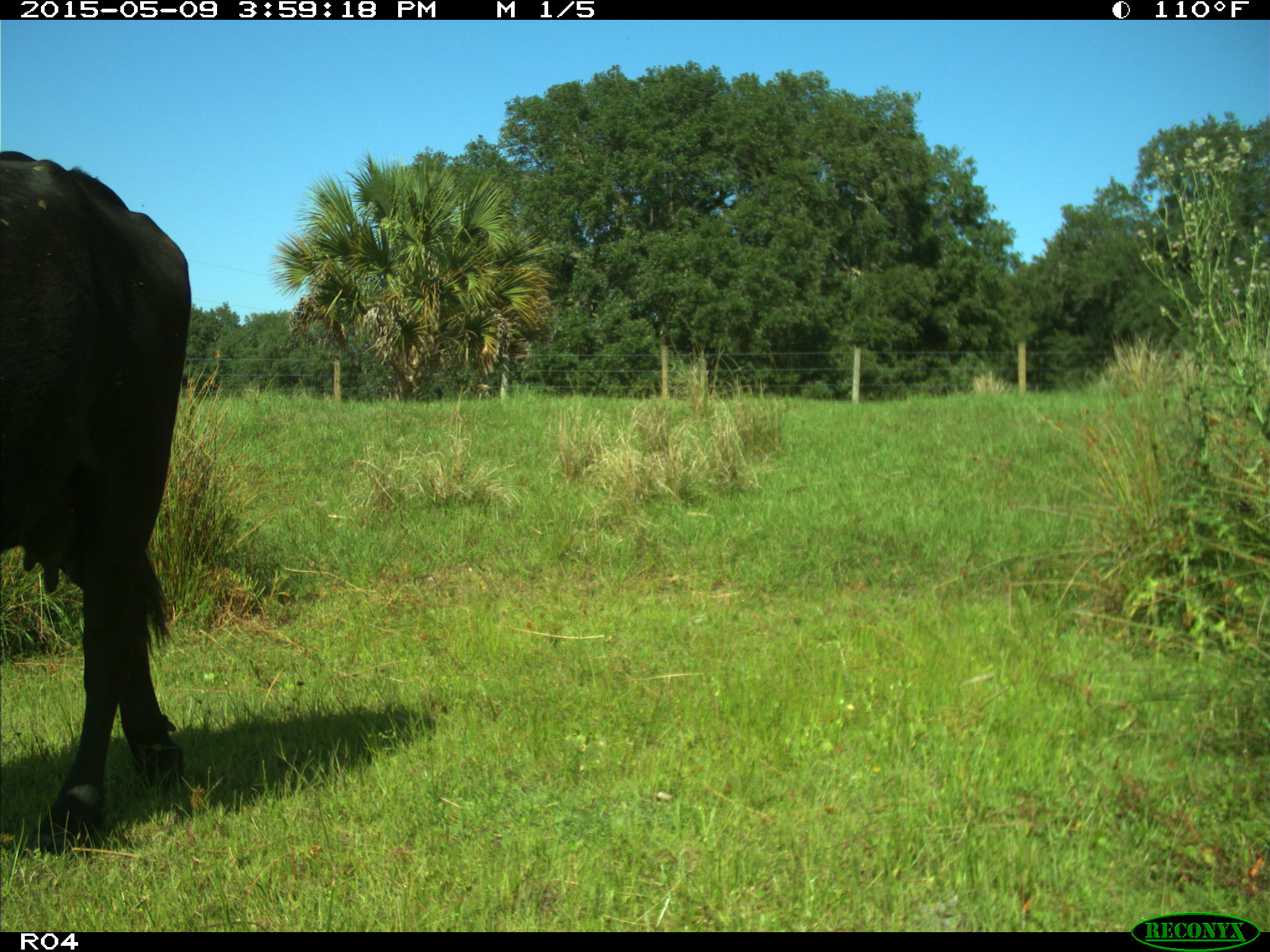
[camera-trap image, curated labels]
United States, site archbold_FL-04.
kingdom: Animalia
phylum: Chordata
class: Mammalia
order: Artiodactyla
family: Bovidae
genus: Bos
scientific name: Bos taurus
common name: domestic cow